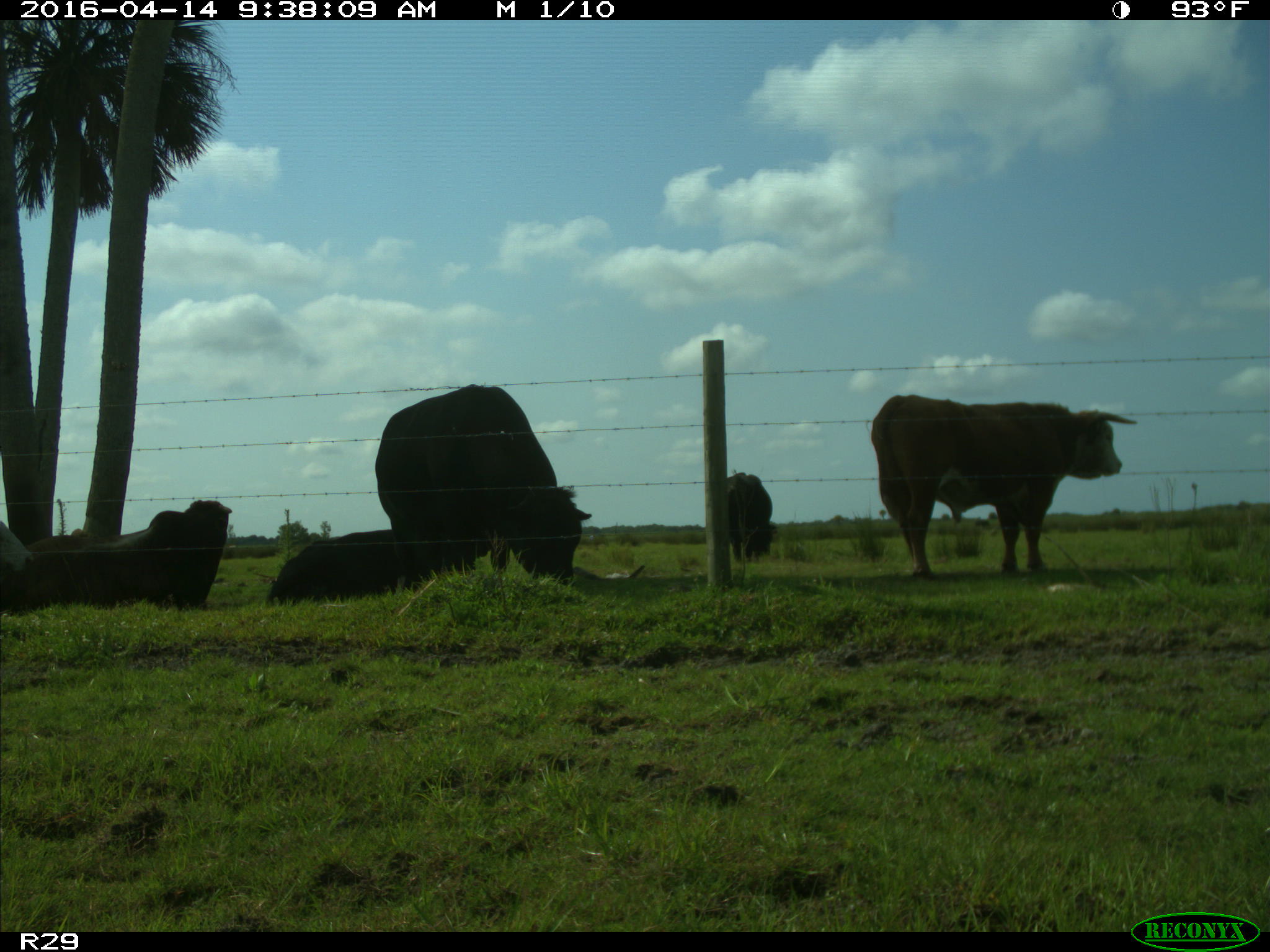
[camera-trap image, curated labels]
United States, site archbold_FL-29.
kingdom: Animalia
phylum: Chordata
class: Mammalia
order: Artiodactyla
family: Bovidae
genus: Bos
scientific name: Bos taurus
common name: domestic cow